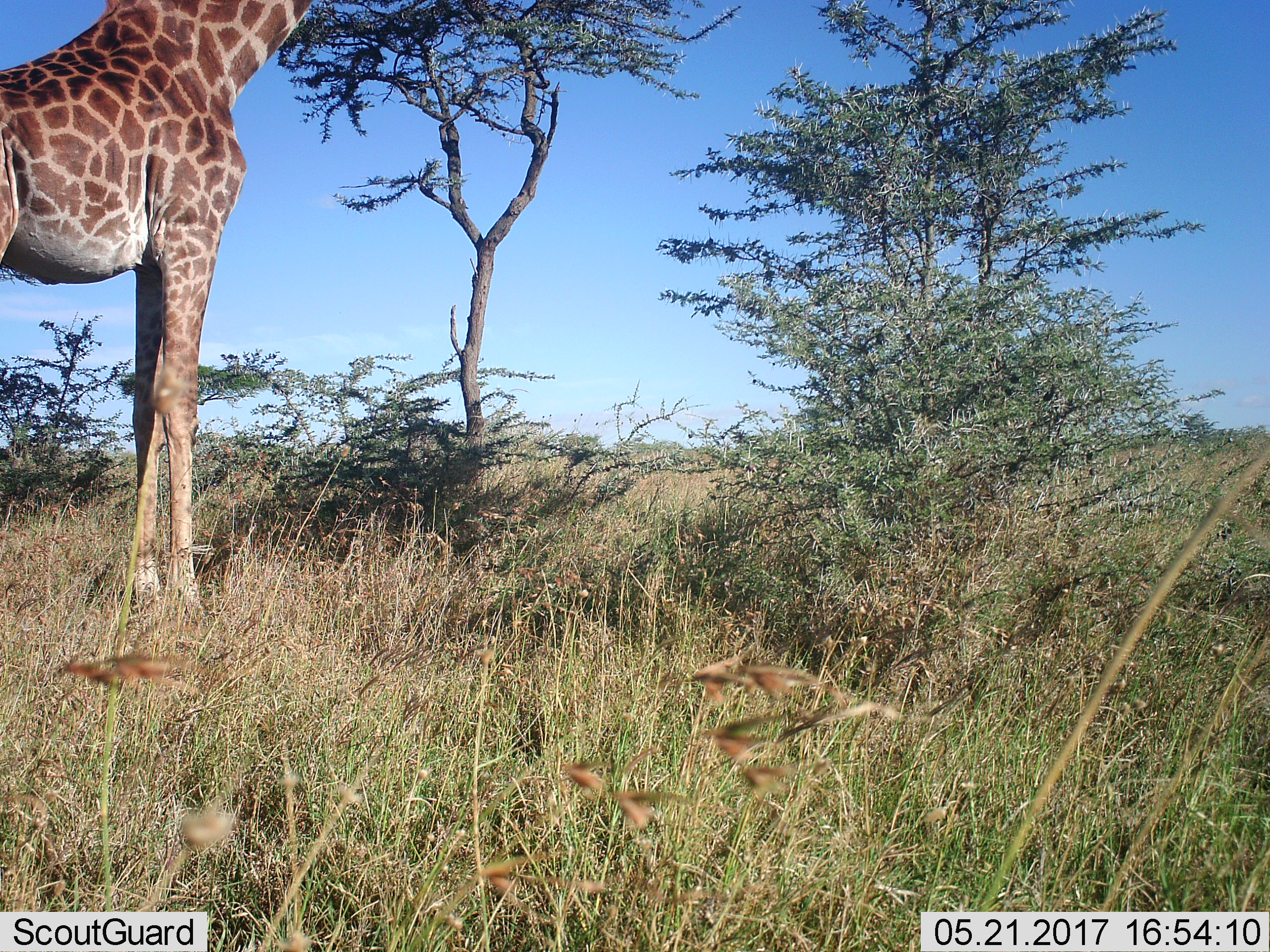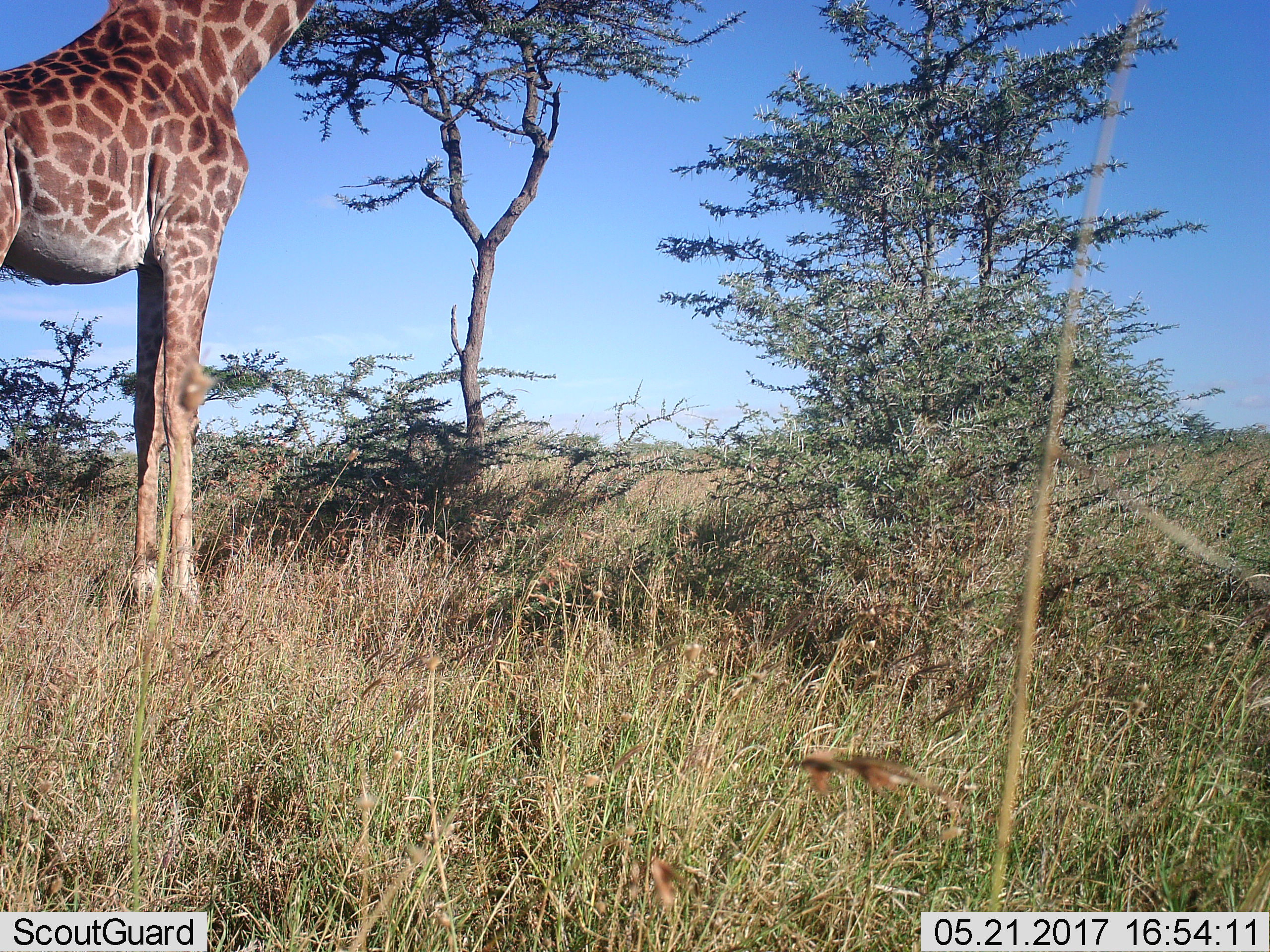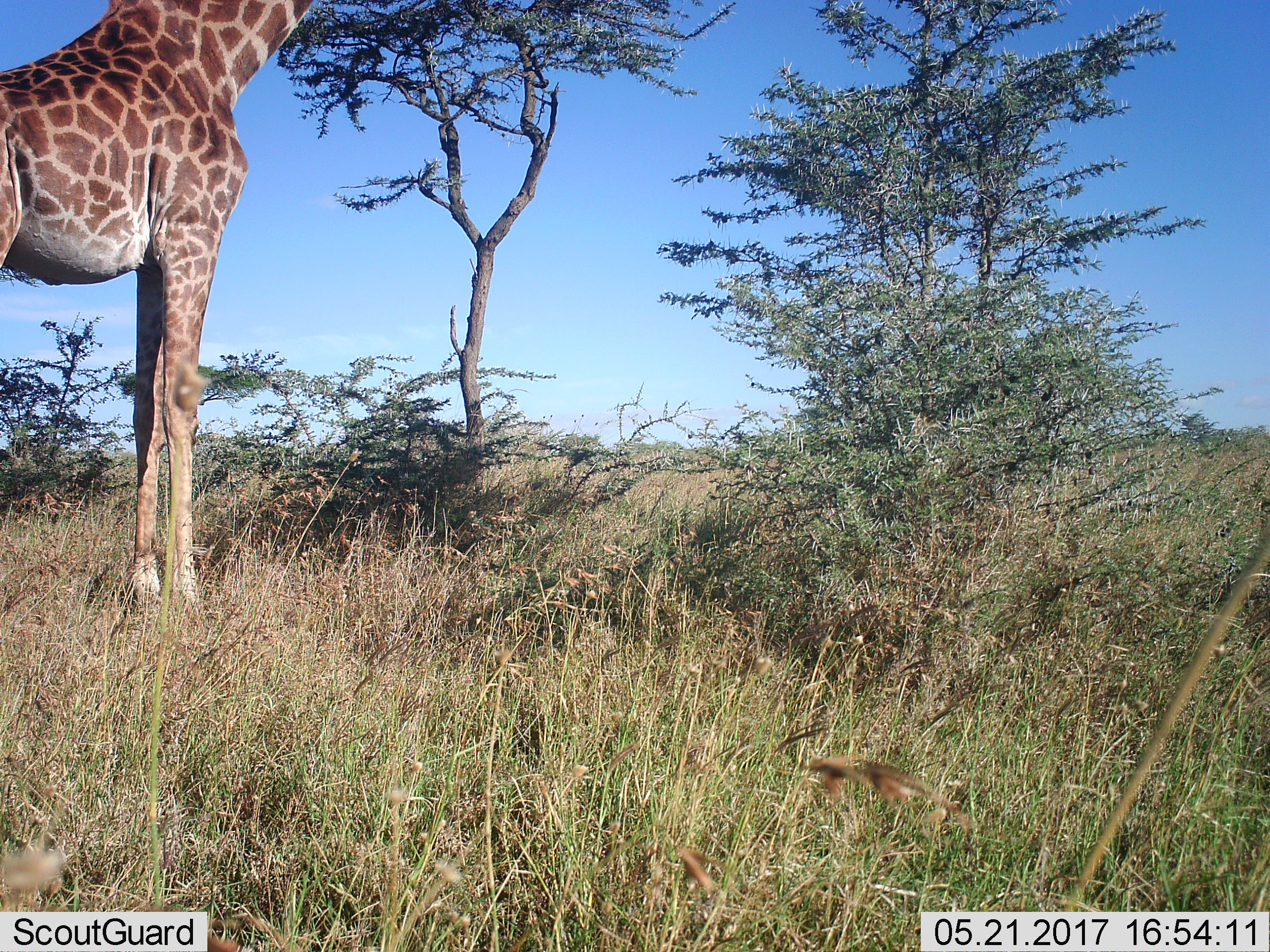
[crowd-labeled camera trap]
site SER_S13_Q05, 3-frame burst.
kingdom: Animalia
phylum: Chordata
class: Mammalia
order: Artiodactyla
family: Giraffidae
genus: Giraffa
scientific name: Giraffa camelopardalis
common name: giraffe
Giraffe (Giraffa camelopardalis), count 1. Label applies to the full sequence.